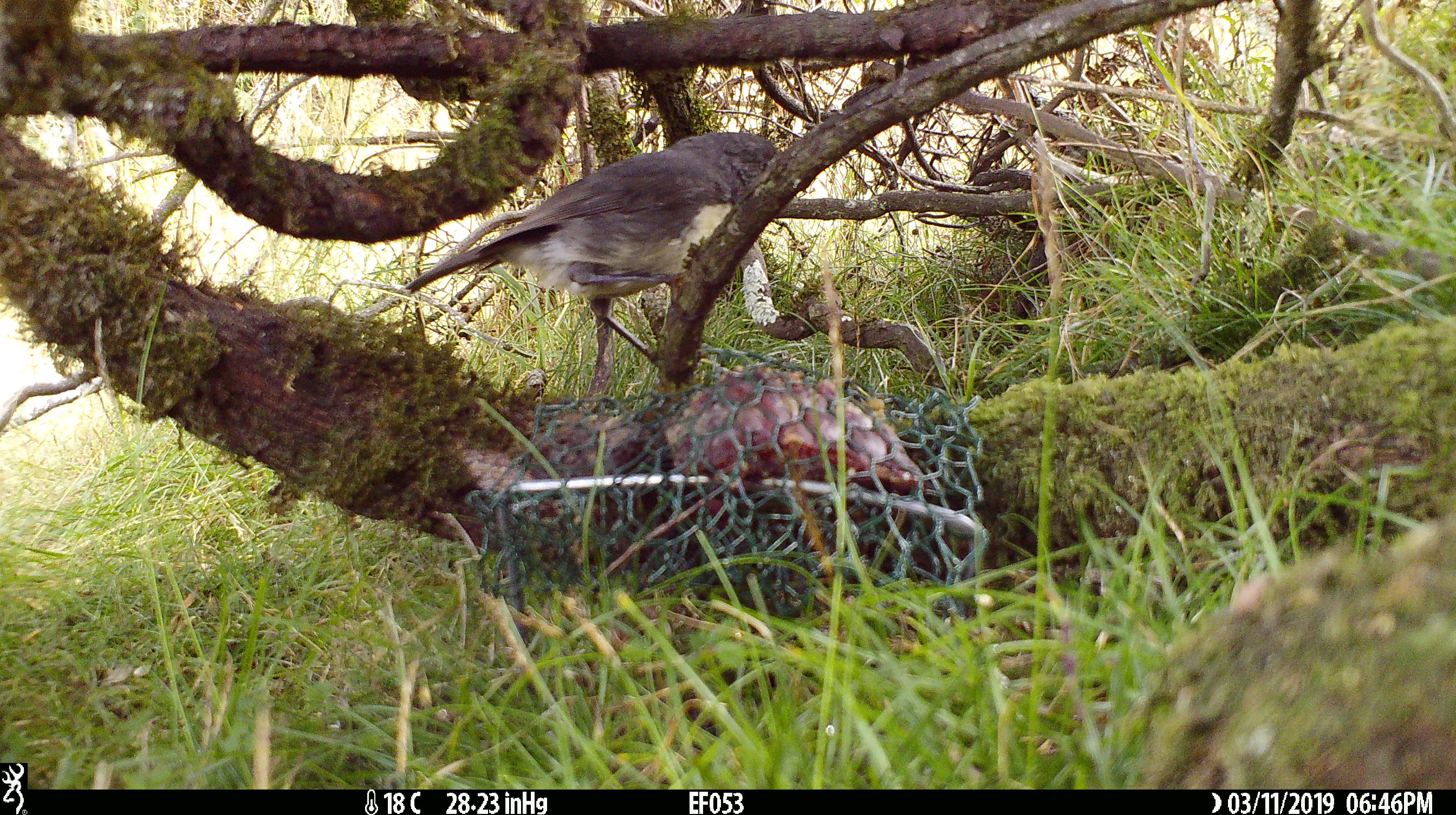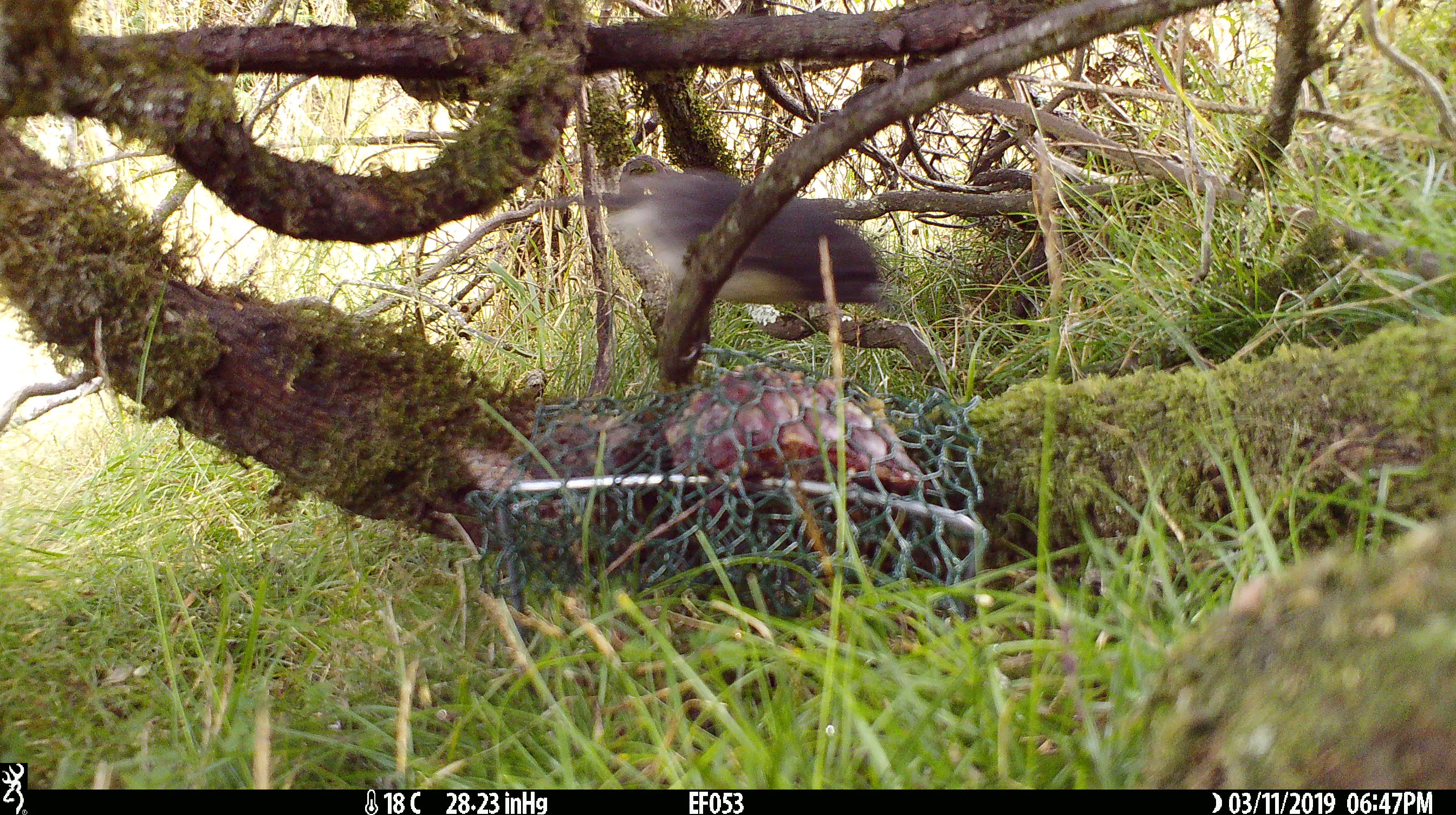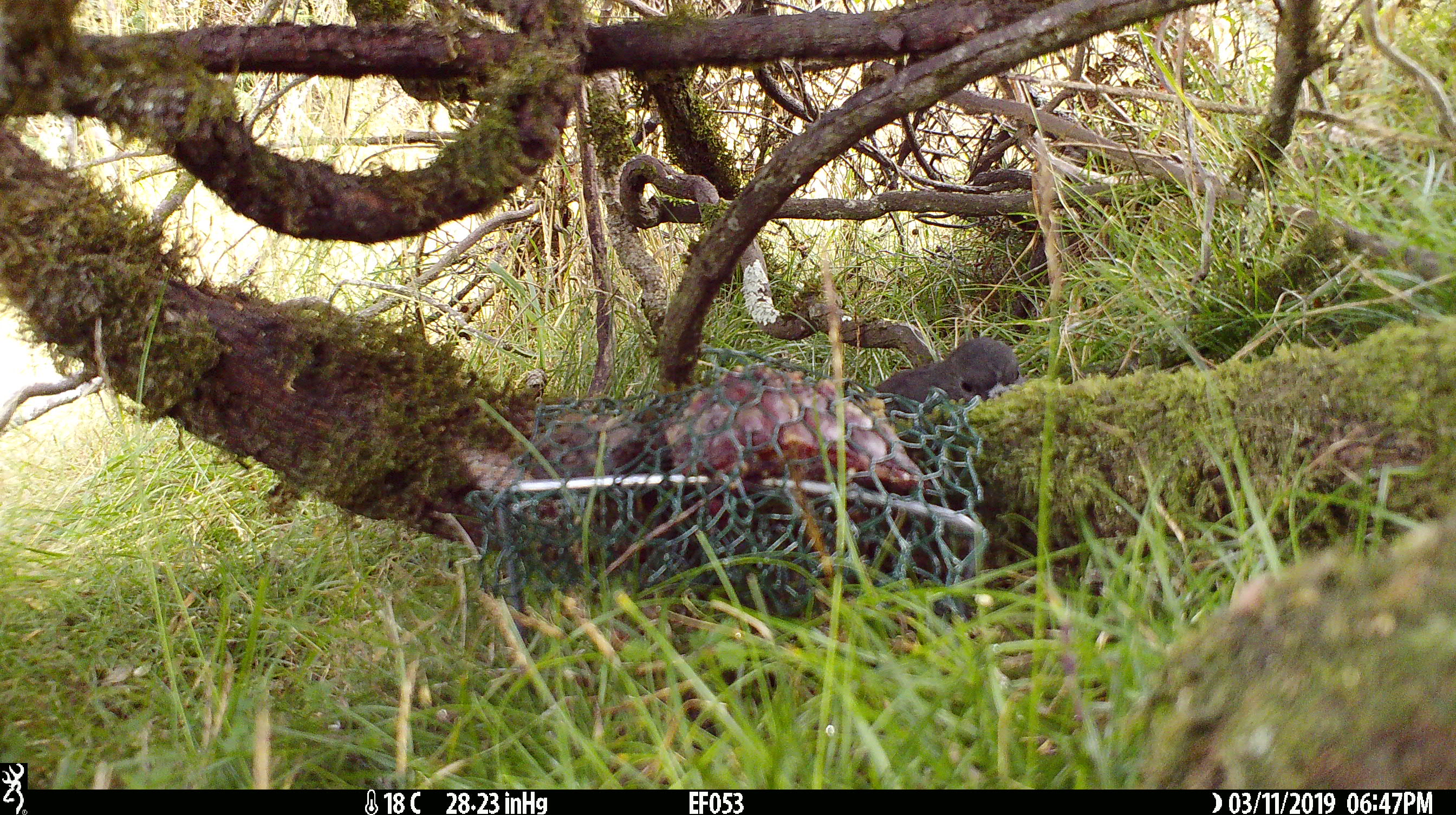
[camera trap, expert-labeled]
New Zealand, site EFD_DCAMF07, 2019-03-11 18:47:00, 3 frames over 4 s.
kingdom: Animalia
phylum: Chordata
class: Aves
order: Passeriformes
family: Petroicidae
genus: Petroica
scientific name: Petroica australis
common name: new zealand robin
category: robin